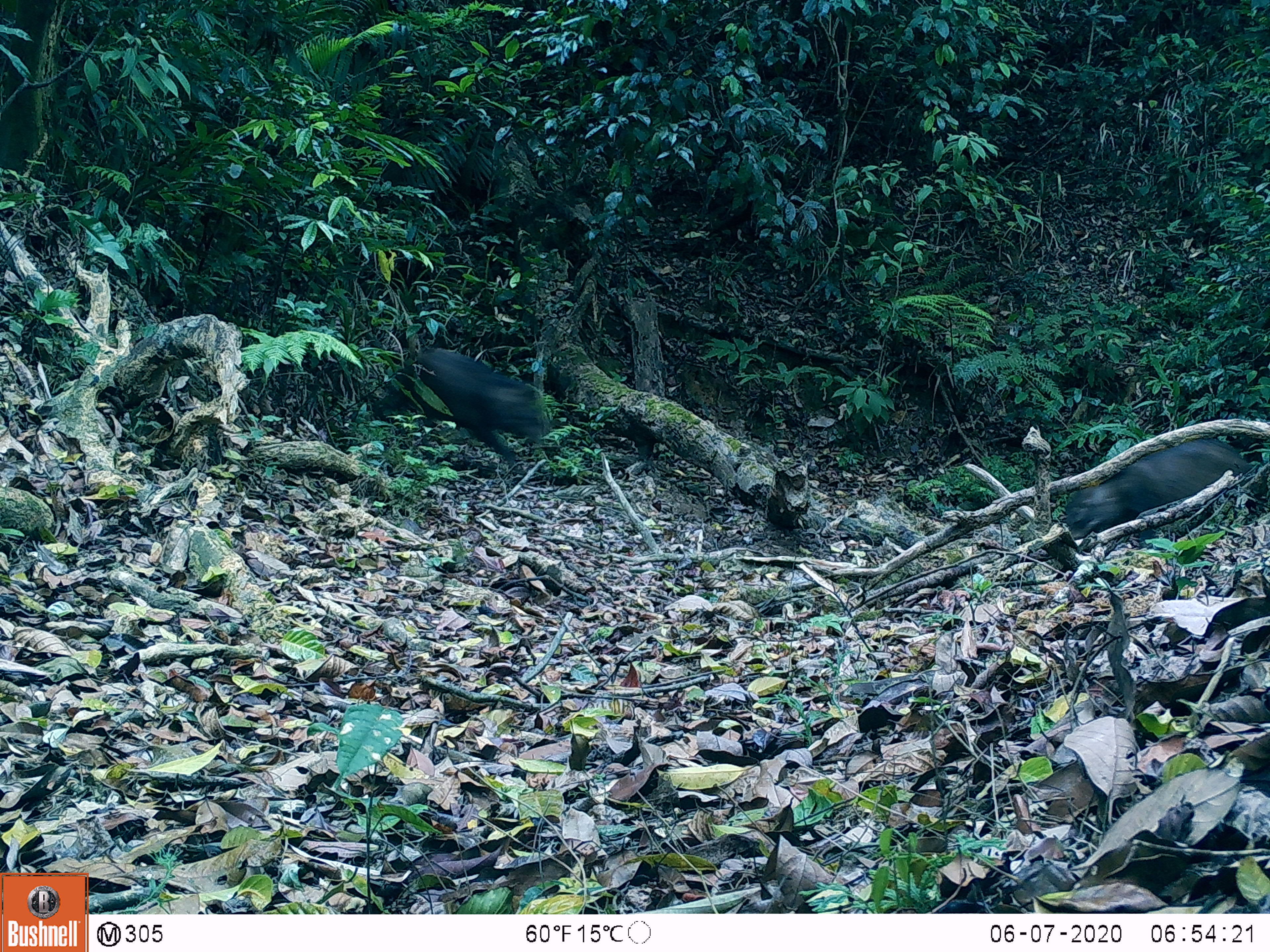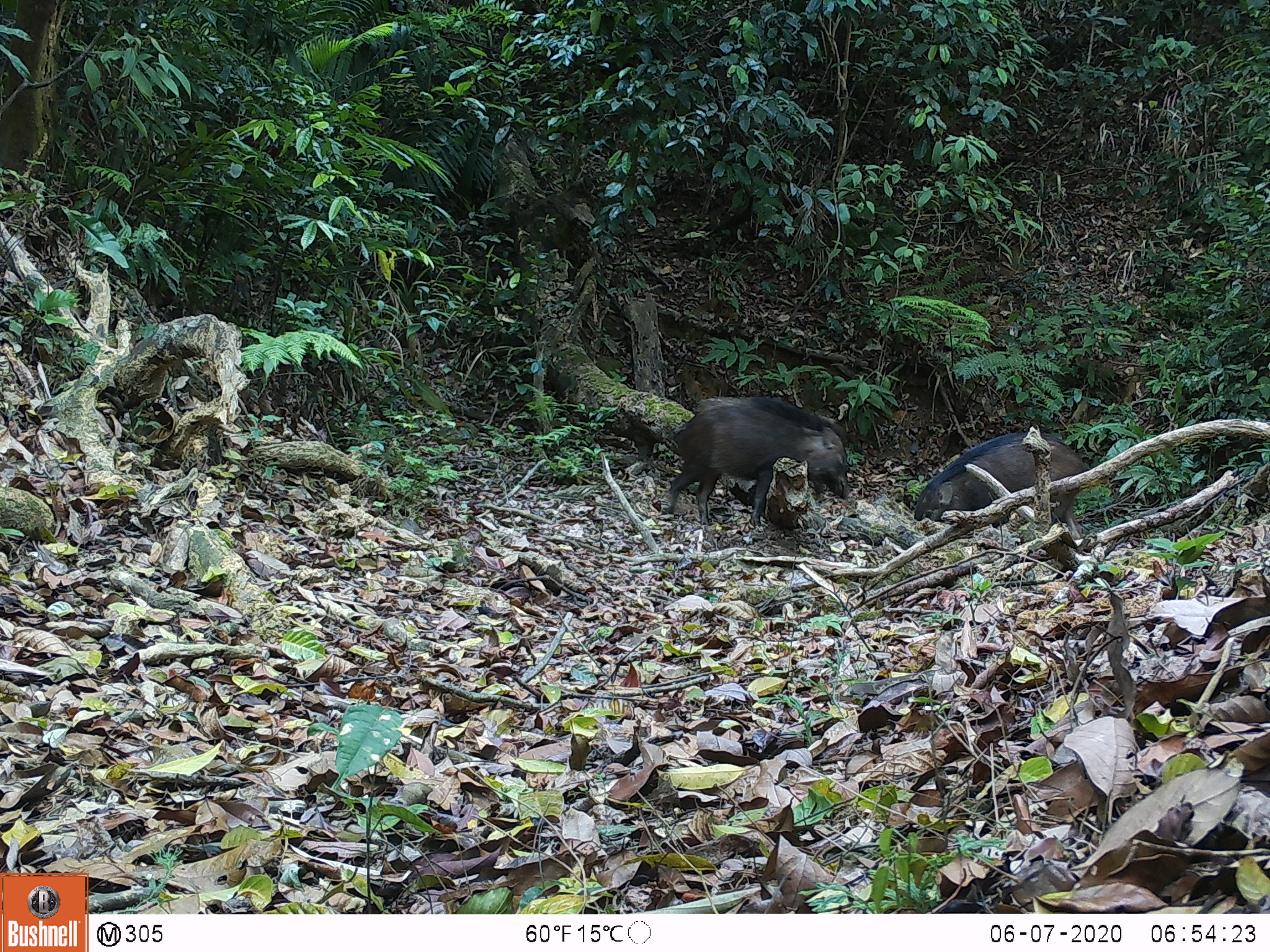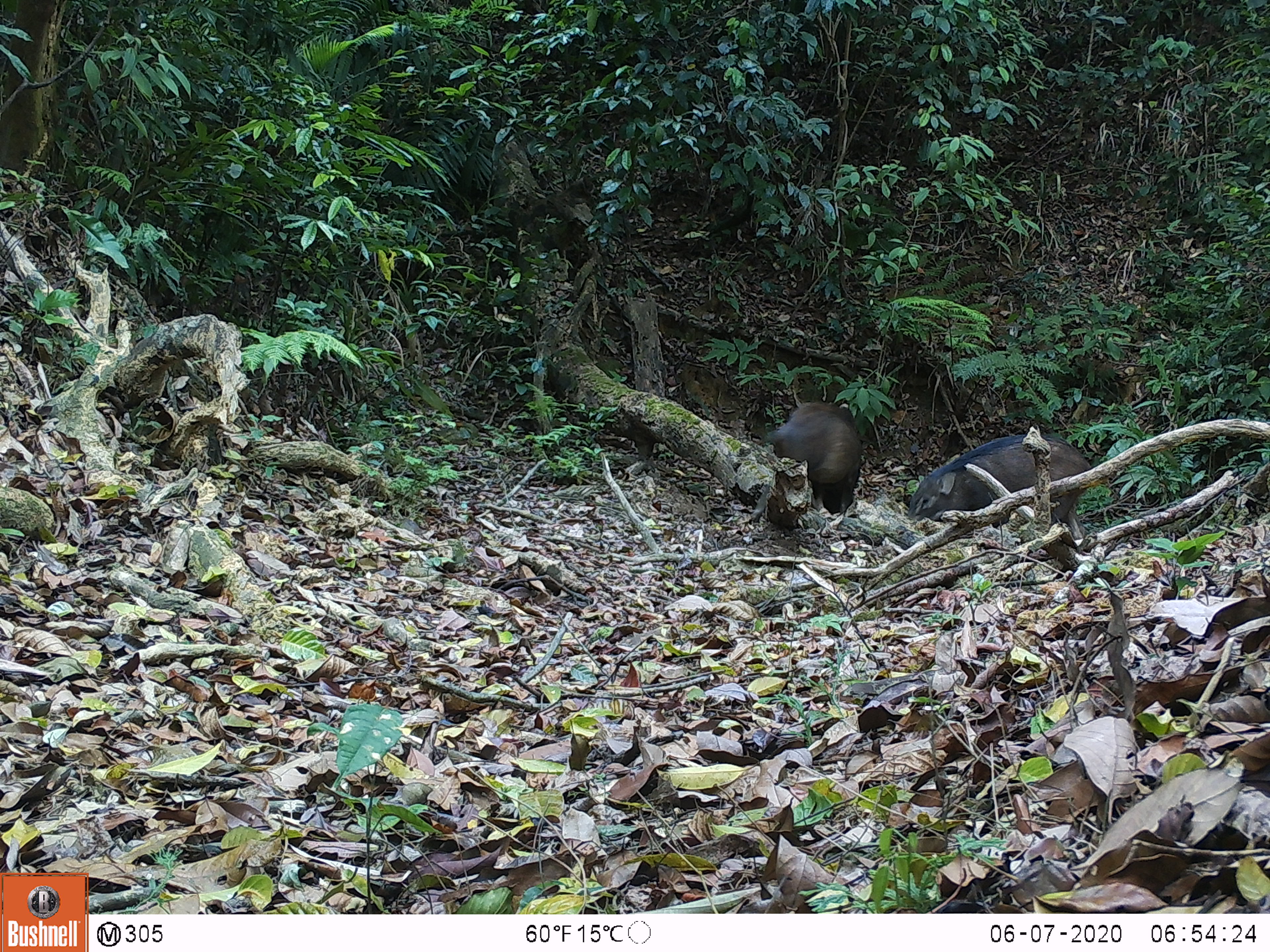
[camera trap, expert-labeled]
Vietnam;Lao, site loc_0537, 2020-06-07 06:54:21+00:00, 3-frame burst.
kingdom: Animalia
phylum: Chordata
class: Mammalia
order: Artiodactyla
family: Suidae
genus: Sus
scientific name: Sus scrofa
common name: eurasian wild pig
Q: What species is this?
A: Eurasian wild pig (Sus scrofa).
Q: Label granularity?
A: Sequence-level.